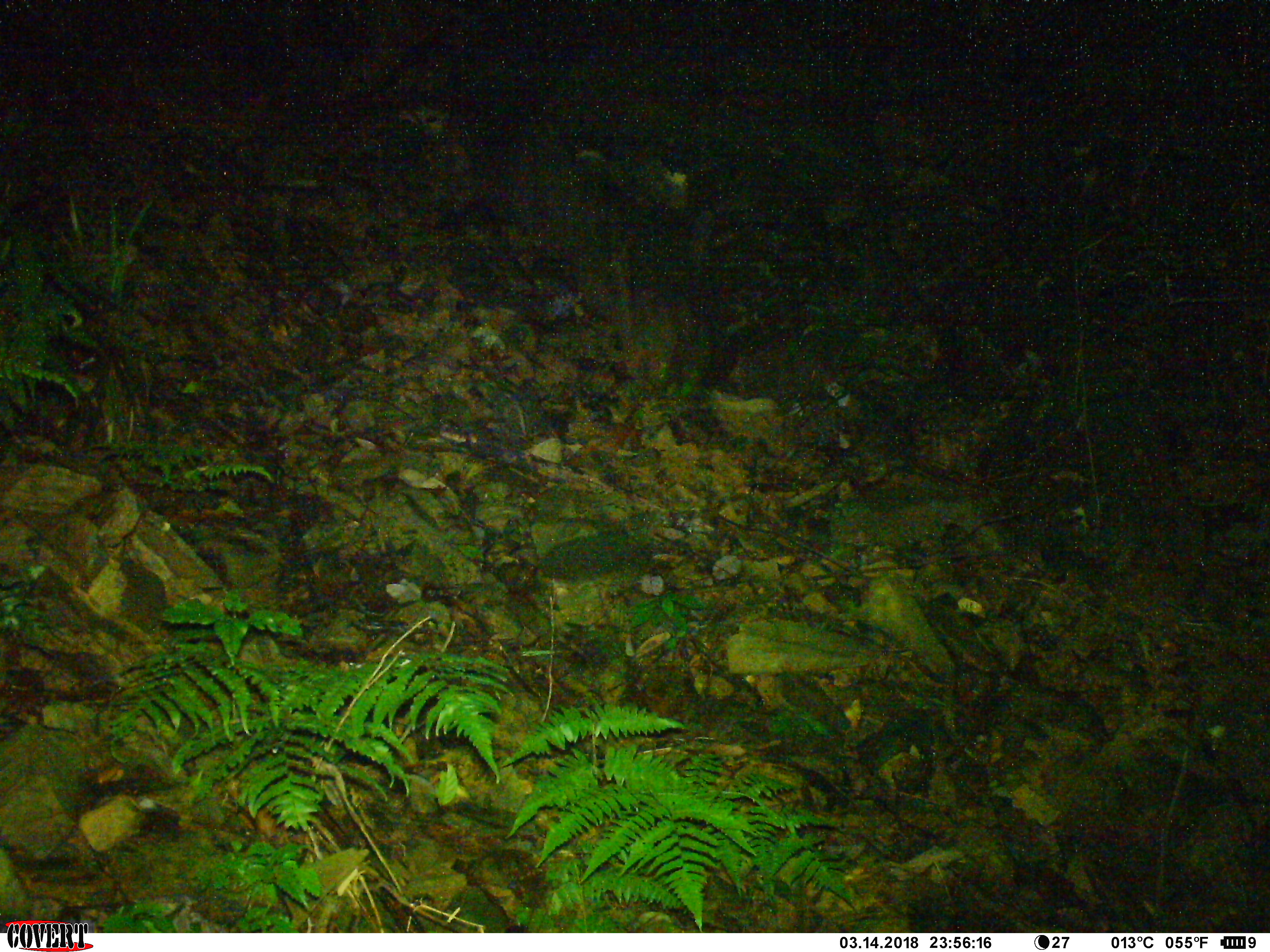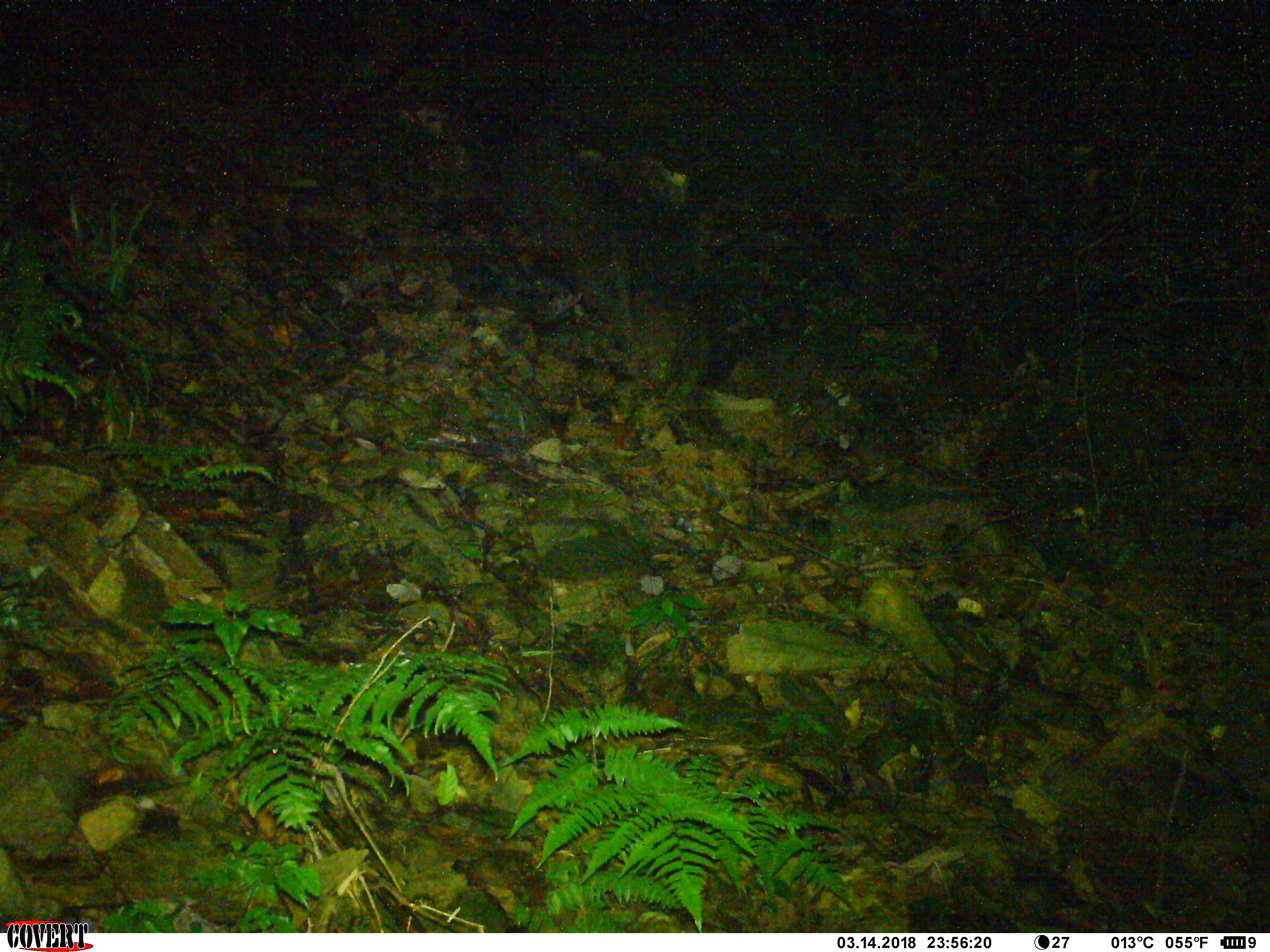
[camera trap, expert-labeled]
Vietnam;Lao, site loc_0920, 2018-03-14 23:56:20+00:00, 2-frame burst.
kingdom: Animalia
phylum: Chordata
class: Mammalia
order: Carnivora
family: Mustelidae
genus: Melogale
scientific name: Melogale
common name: ferret badger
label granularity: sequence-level